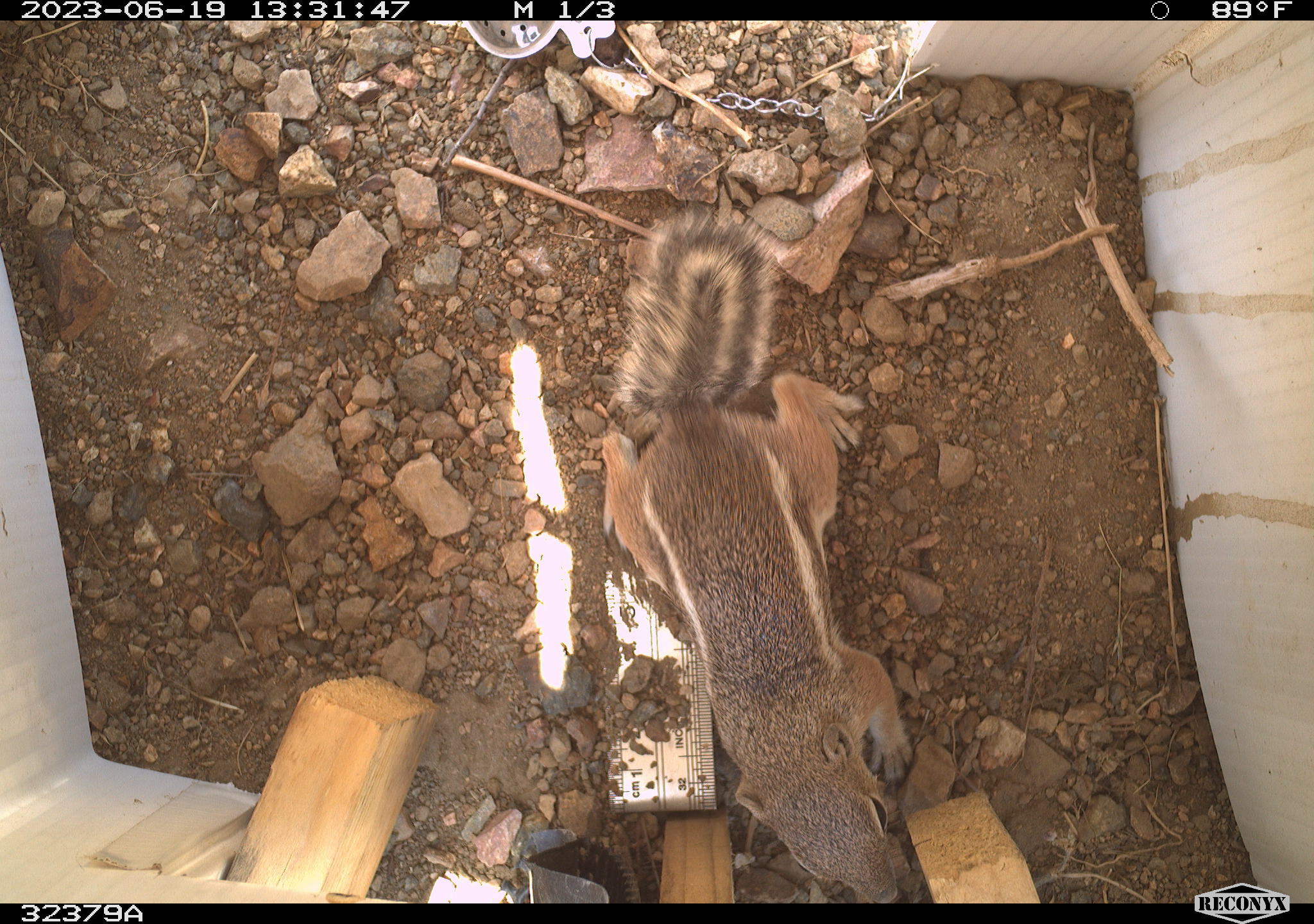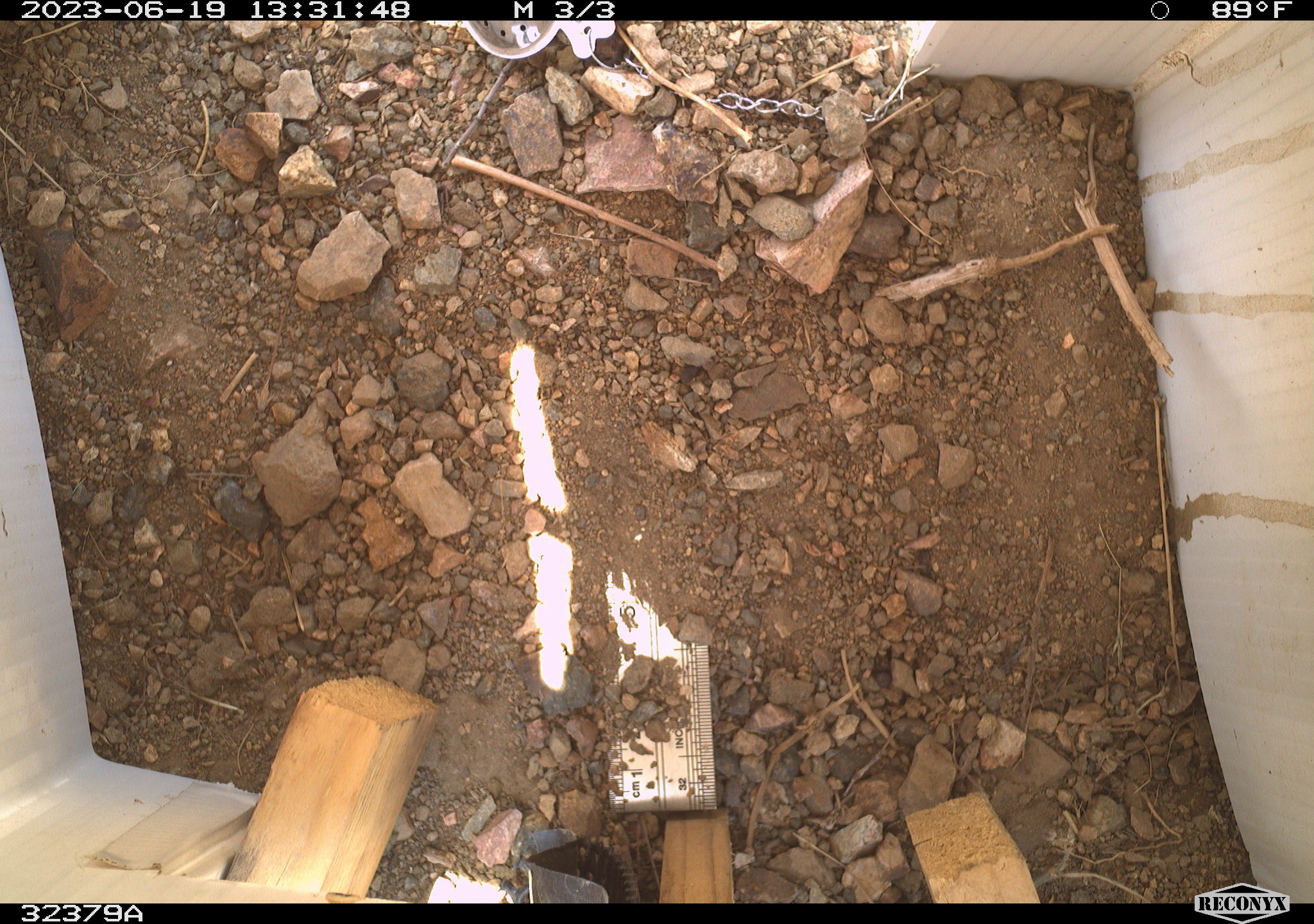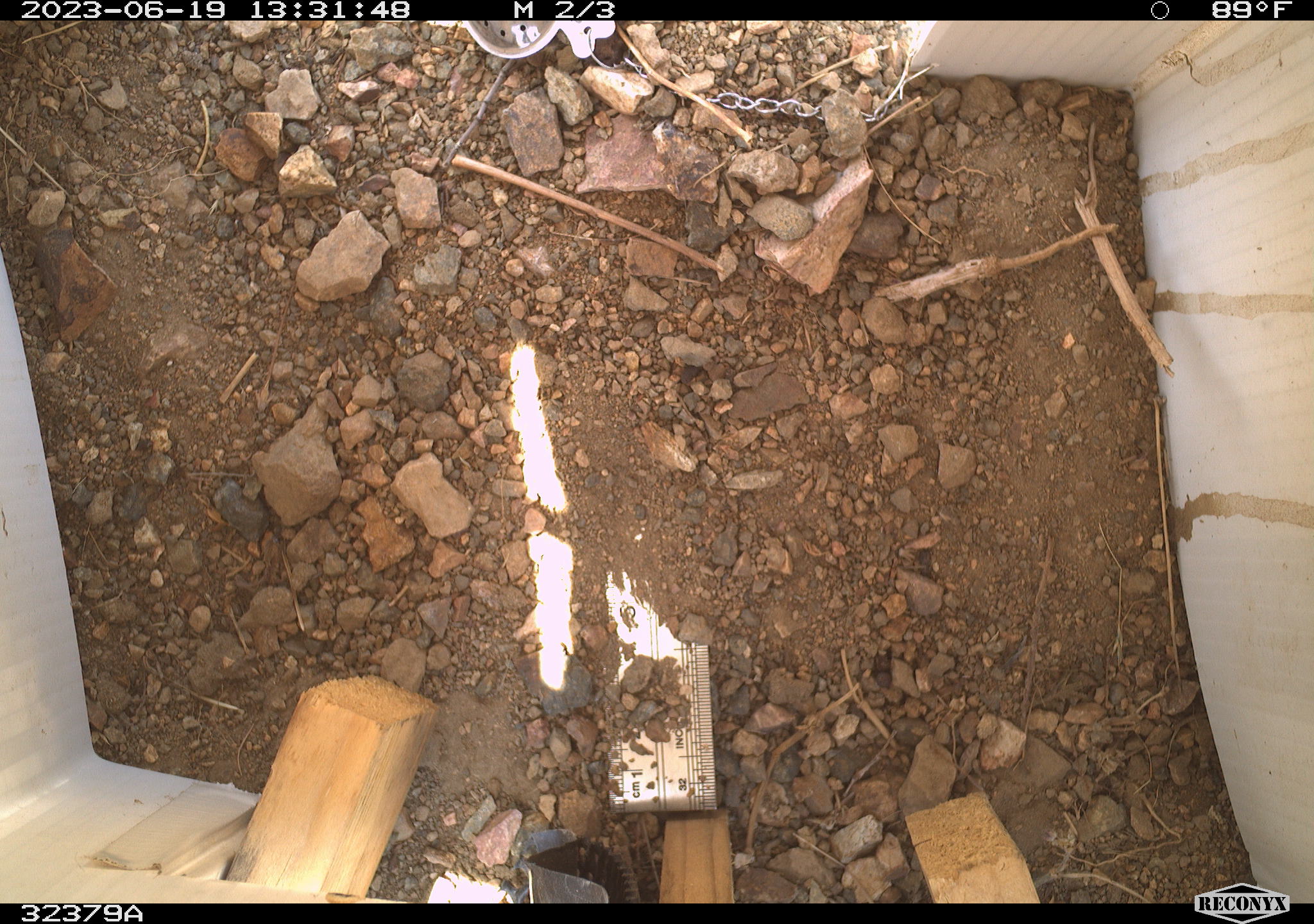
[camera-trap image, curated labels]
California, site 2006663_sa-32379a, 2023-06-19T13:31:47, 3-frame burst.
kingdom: Animalia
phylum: Chordata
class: Mammalia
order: Rodentia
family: Sciuridae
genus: Ammospermophilus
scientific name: Ammospermophilus leucurus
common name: white-tailed antelope squirrel